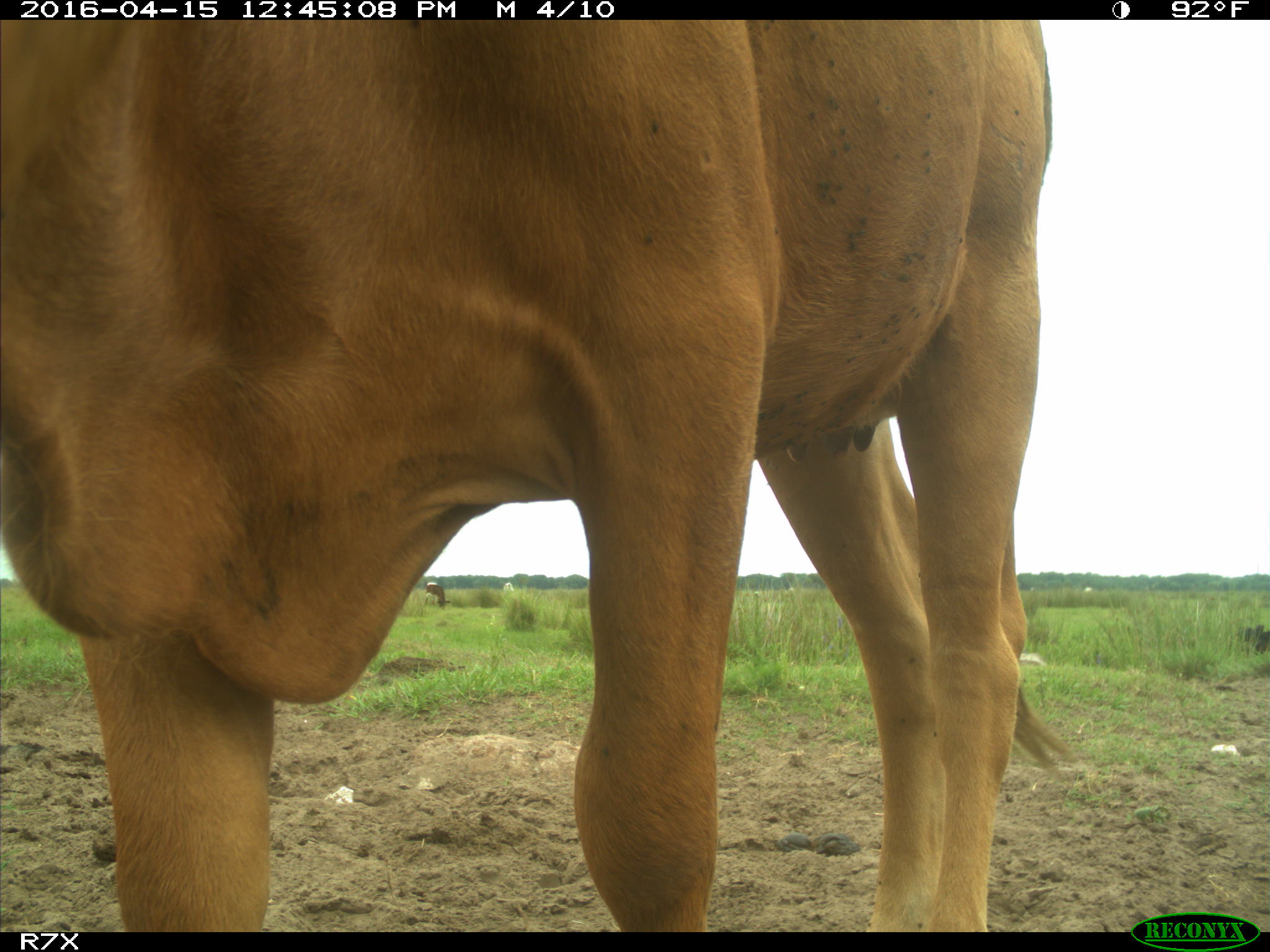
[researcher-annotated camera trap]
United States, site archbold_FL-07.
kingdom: Animalia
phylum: Chordata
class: Mammalia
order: Artiodactyla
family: Bovidae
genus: Bos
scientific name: Bos taurus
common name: domestic cow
Bos taurus (domestic cow).